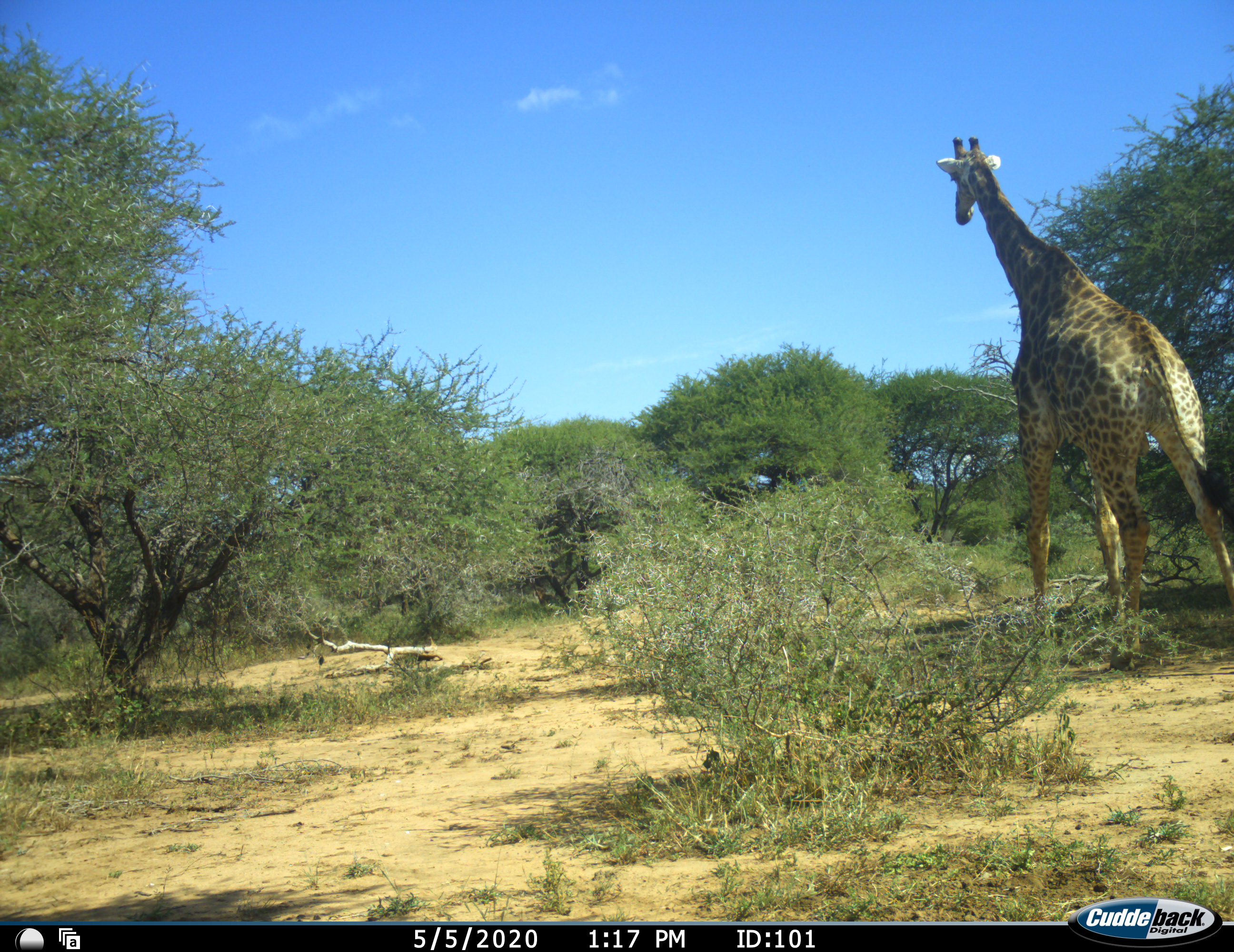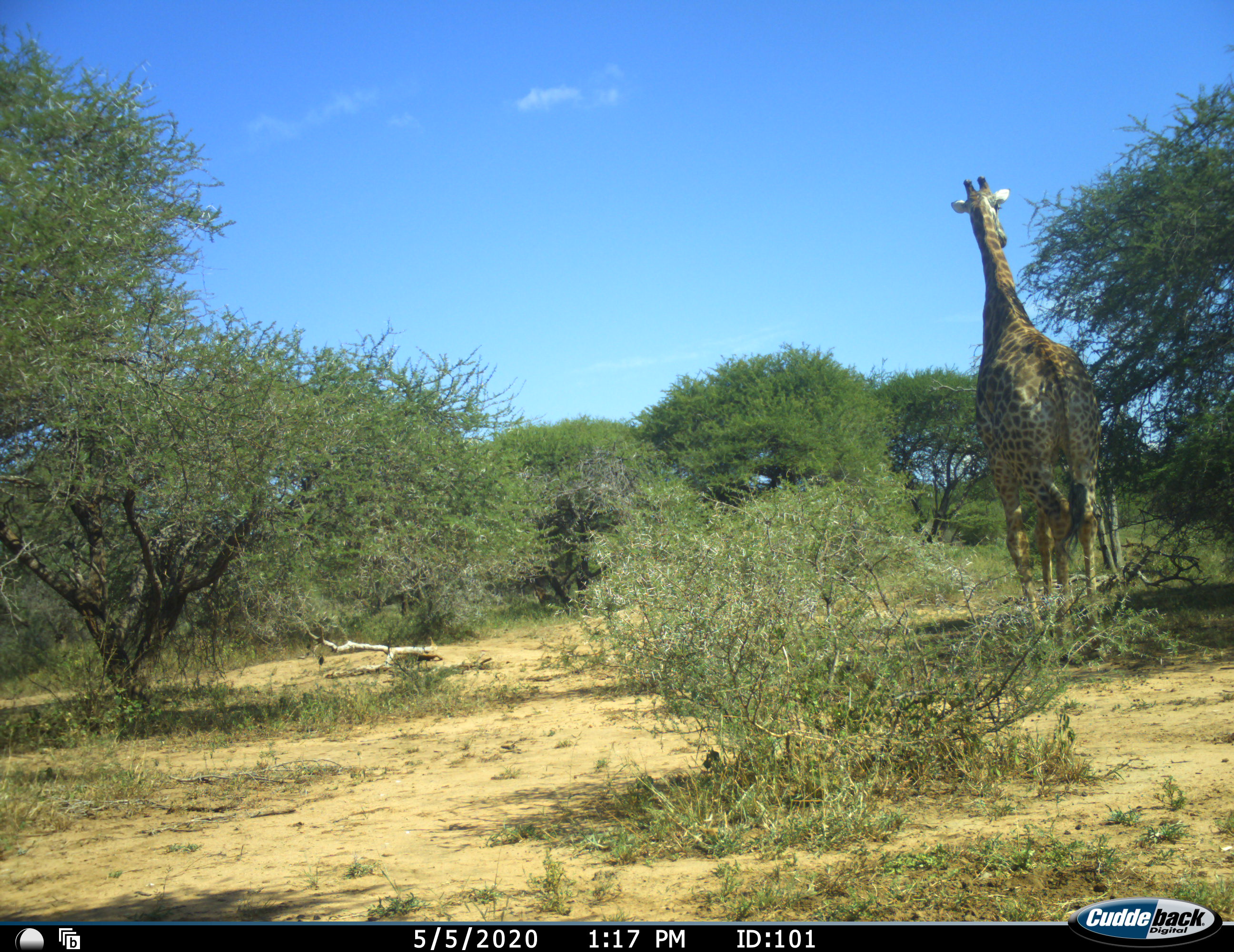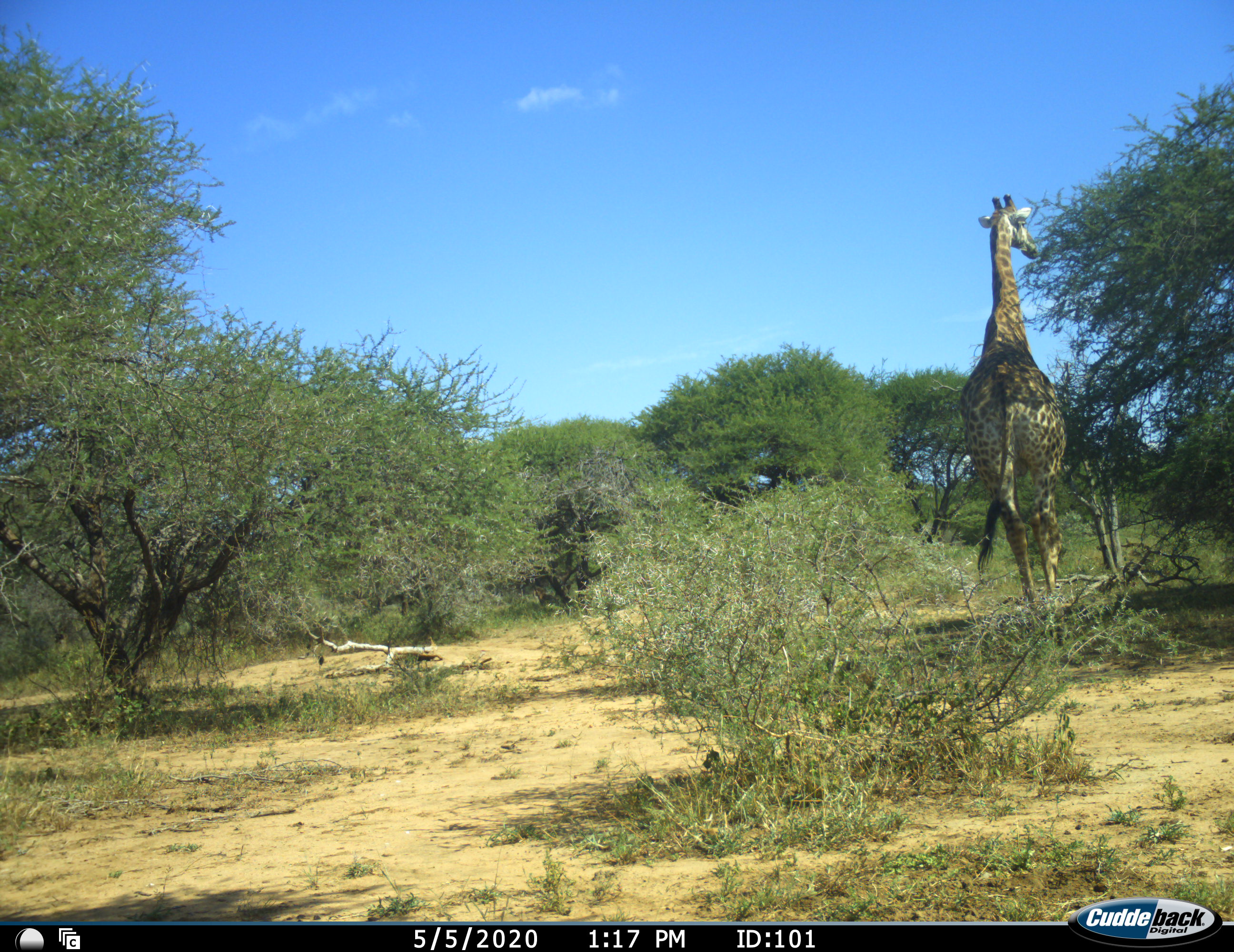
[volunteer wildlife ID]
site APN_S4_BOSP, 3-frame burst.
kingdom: Animalia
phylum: Chordata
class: Mammalia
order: Artiodactyla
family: Giraffidae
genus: Giraffa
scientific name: Giraffa camelopardalis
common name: giraffe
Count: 1.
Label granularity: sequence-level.